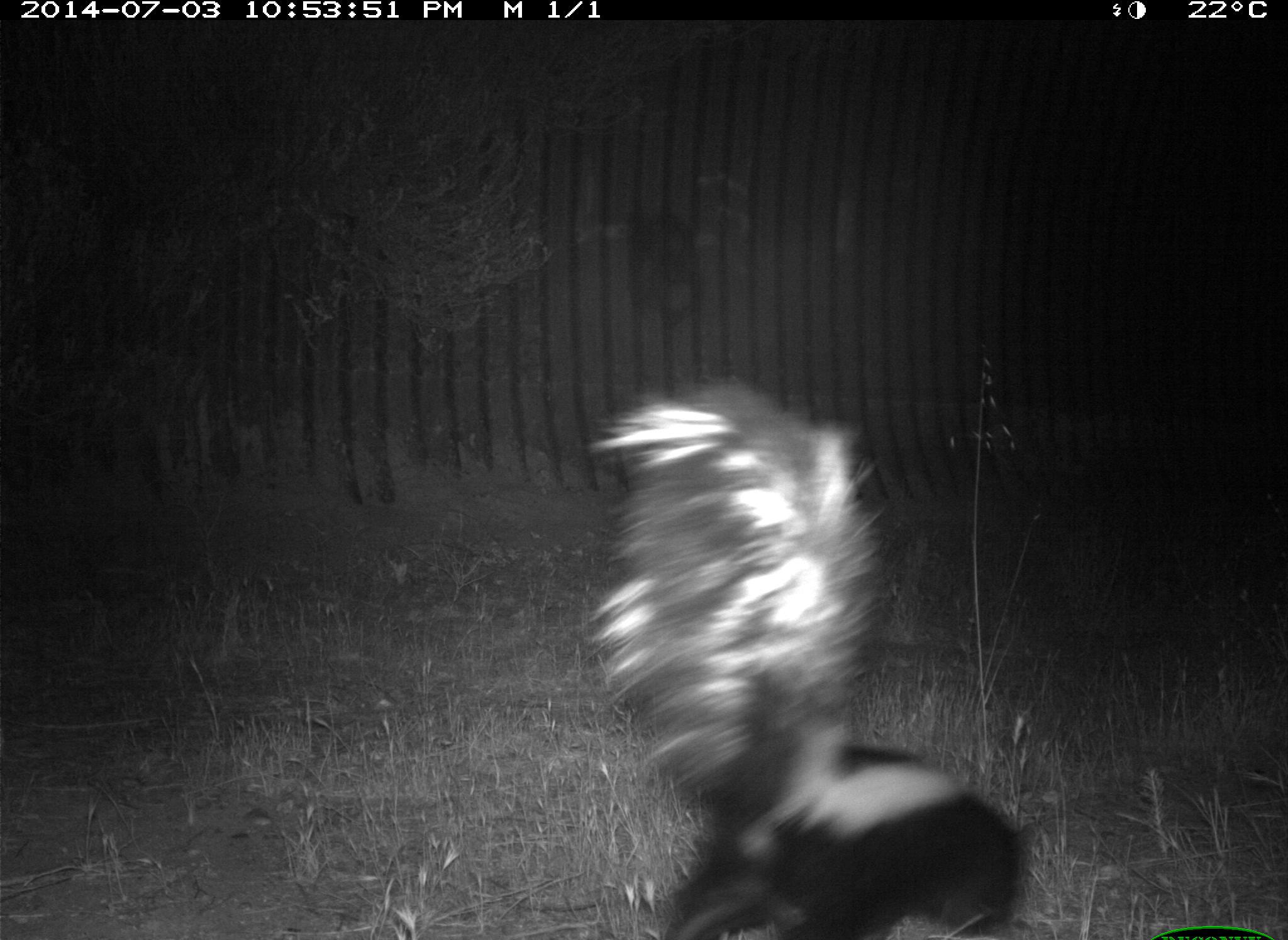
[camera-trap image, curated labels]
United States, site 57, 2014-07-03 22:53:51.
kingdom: Animalia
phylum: Chordata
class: Mammalia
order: Carnivora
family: Mephitidae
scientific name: Mephitidae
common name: skunk